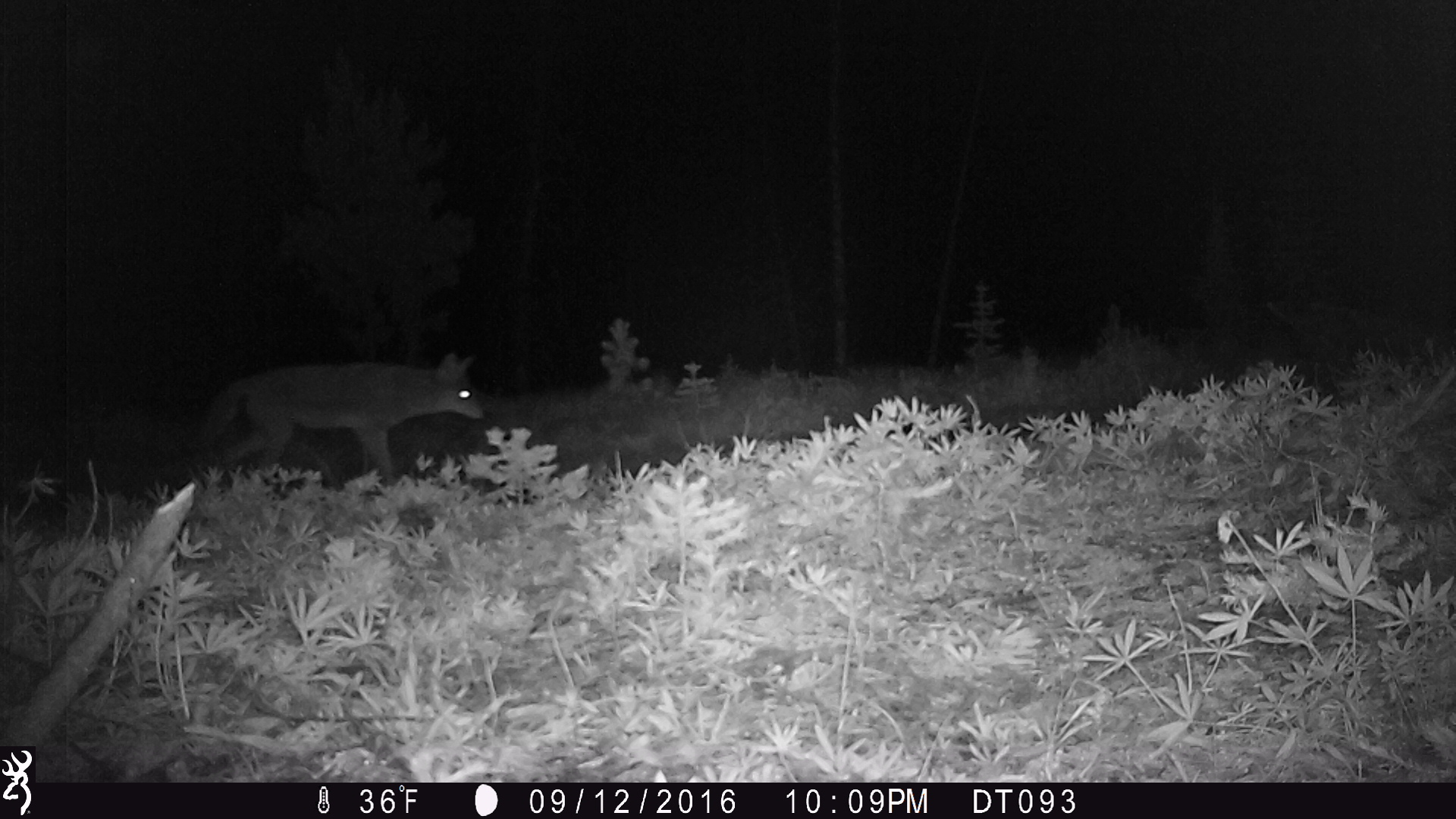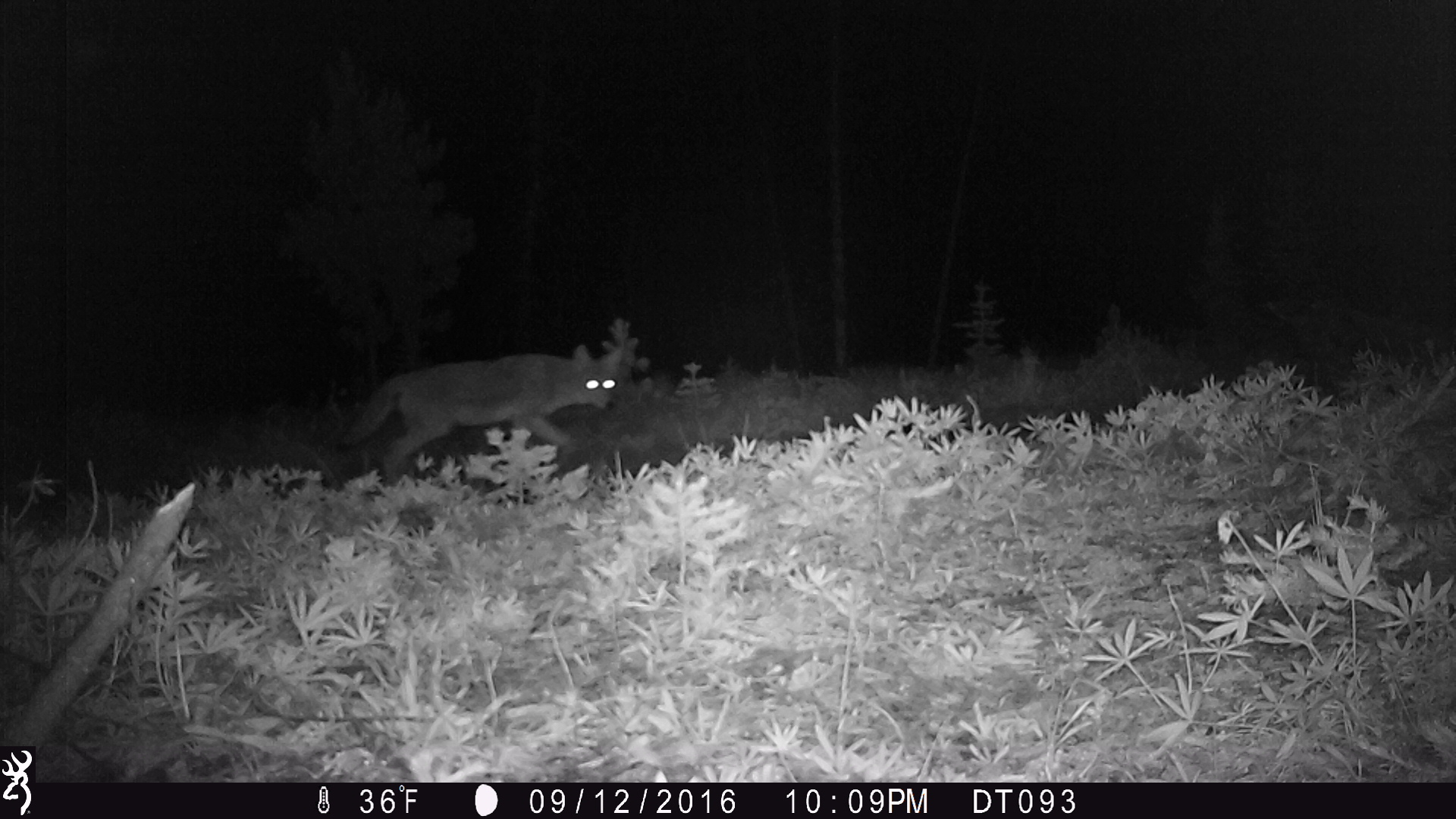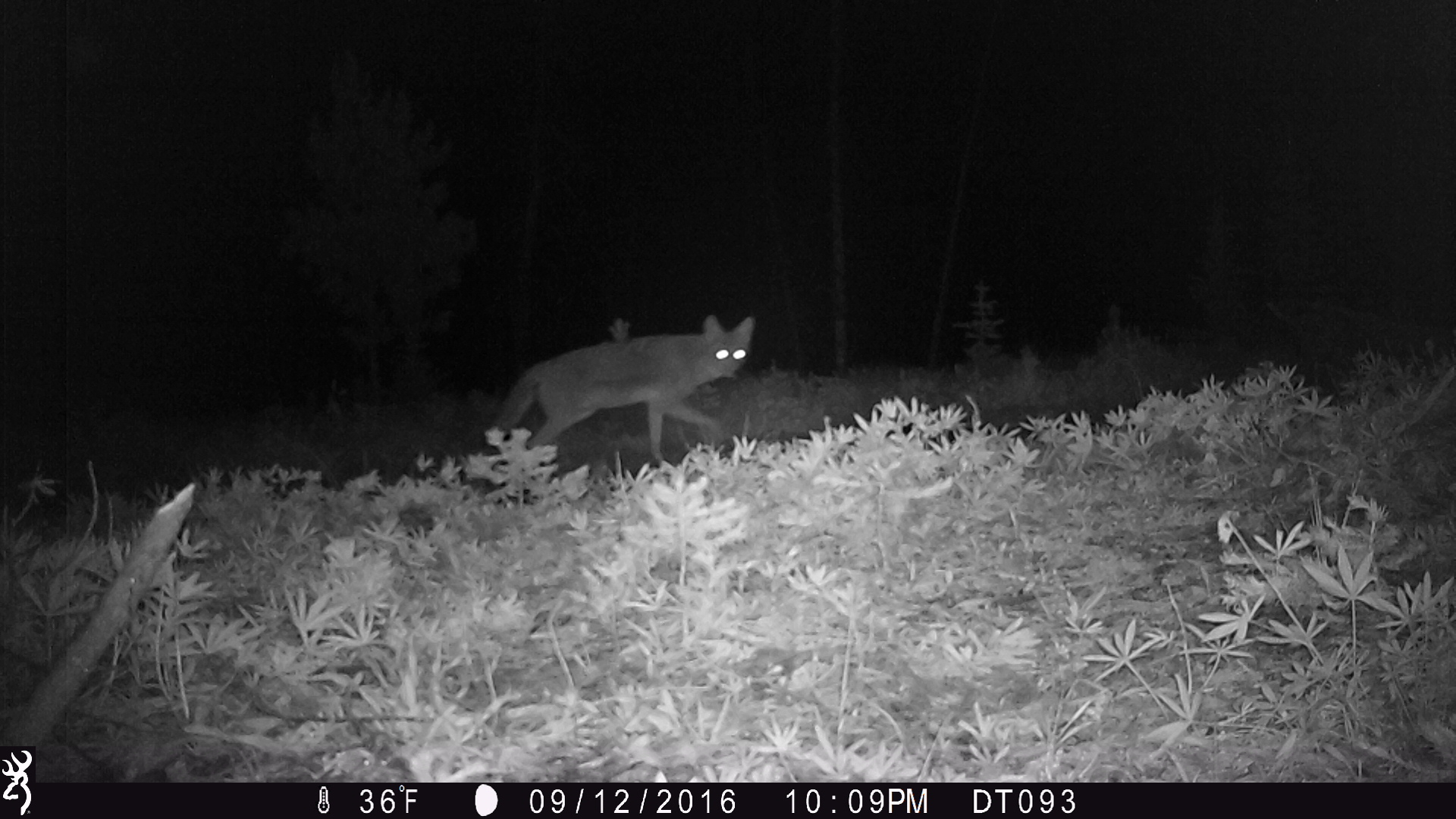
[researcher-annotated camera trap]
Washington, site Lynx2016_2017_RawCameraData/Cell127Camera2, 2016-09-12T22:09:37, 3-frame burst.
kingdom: Animalia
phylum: Chordata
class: Mammalia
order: Carnivora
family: Canidae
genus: Canis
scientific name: Canis latrans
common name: coyote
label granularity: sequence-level